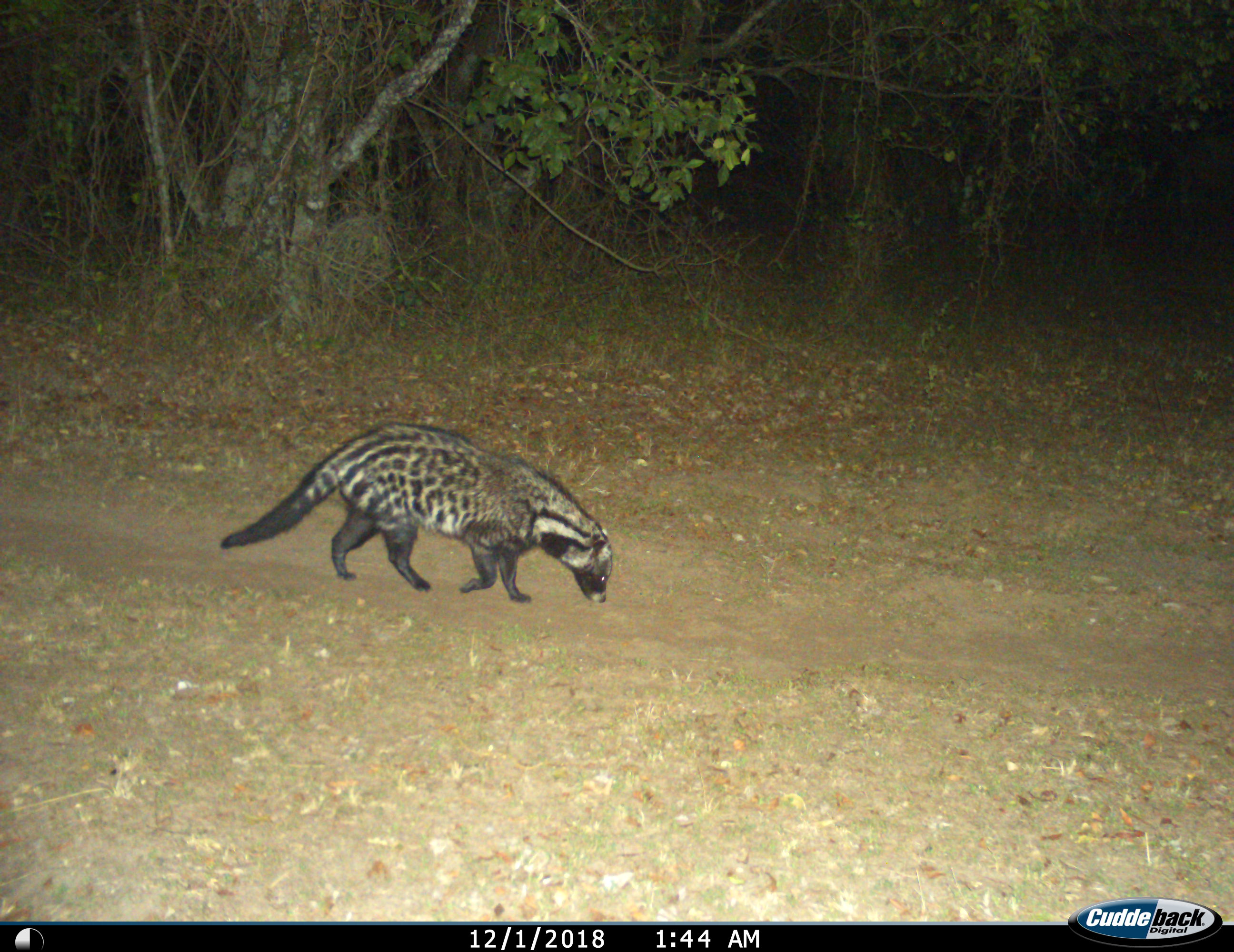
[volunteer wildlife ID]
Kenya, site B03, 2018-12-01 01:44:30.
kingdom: Animalia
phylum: Chordata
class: Mammalia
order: Carnivora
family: Viverridae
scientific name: Viverridae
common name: civet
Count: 1.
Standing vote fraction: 10%.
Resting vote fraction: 0%.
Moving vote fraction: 100%.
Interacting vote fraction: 0%.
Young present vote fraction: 0%.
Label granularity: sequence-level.